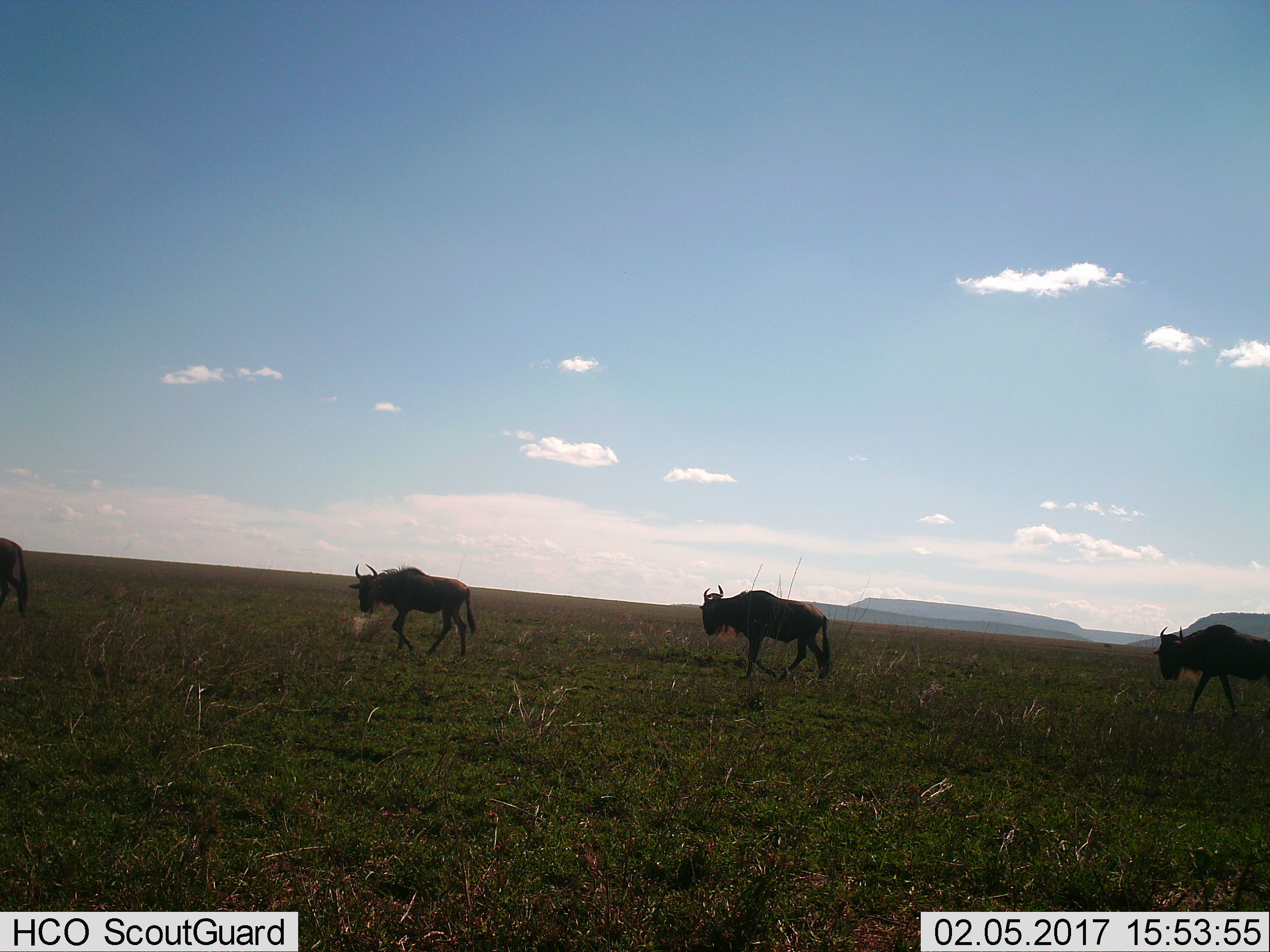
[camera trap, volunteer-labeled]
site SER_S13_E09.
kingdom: Animalia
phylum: Chordata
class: Mammalia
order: Artiodactyla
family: Bovidae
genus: Connochaetes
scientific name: Connochaetes taurinus taurinus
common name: blue wildebeest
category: wildebeestblue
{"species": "wildebeestblue (blue wildebeest) (Connochaetes taurinus taurinus)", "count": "4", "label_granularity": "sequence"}